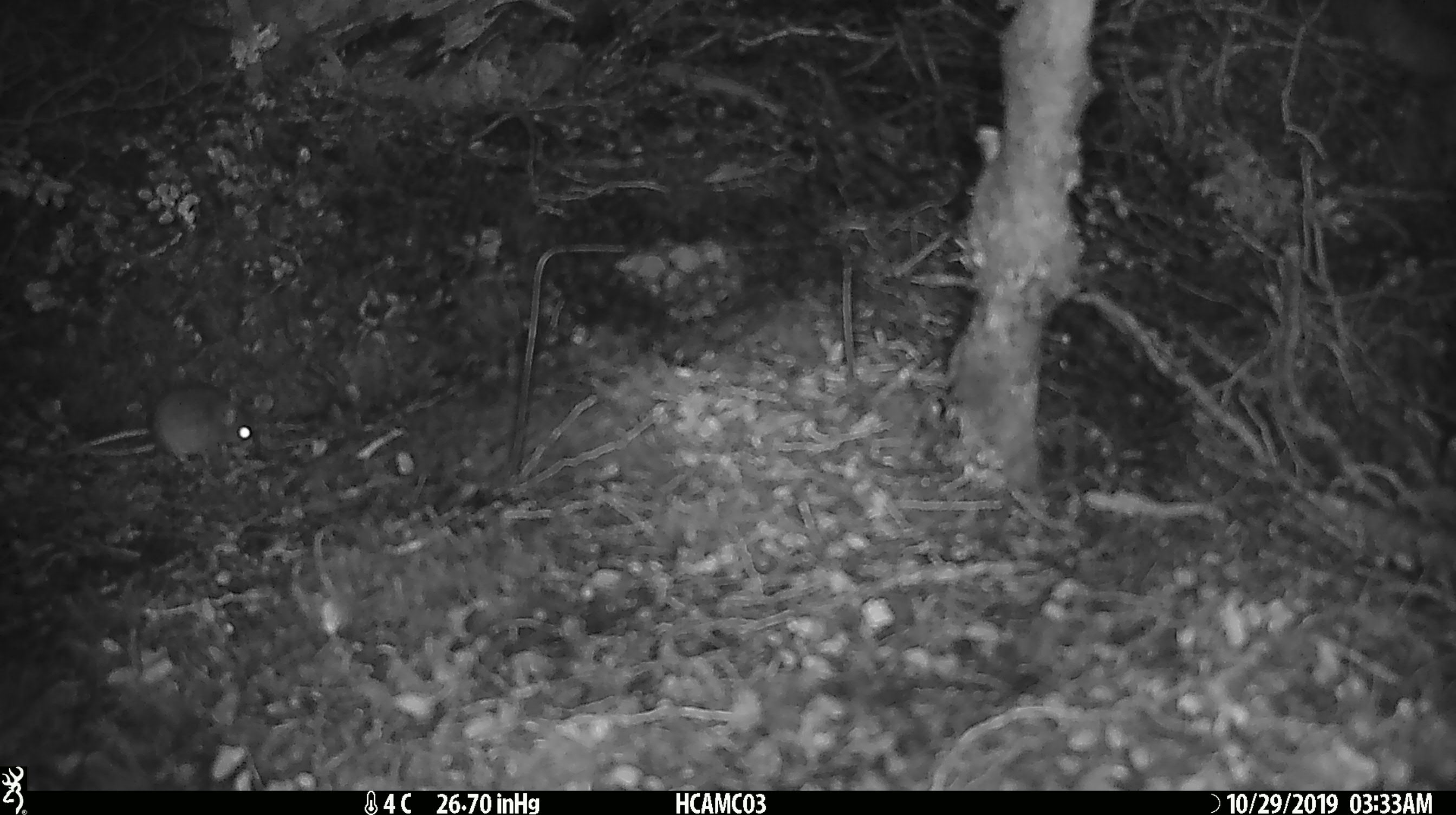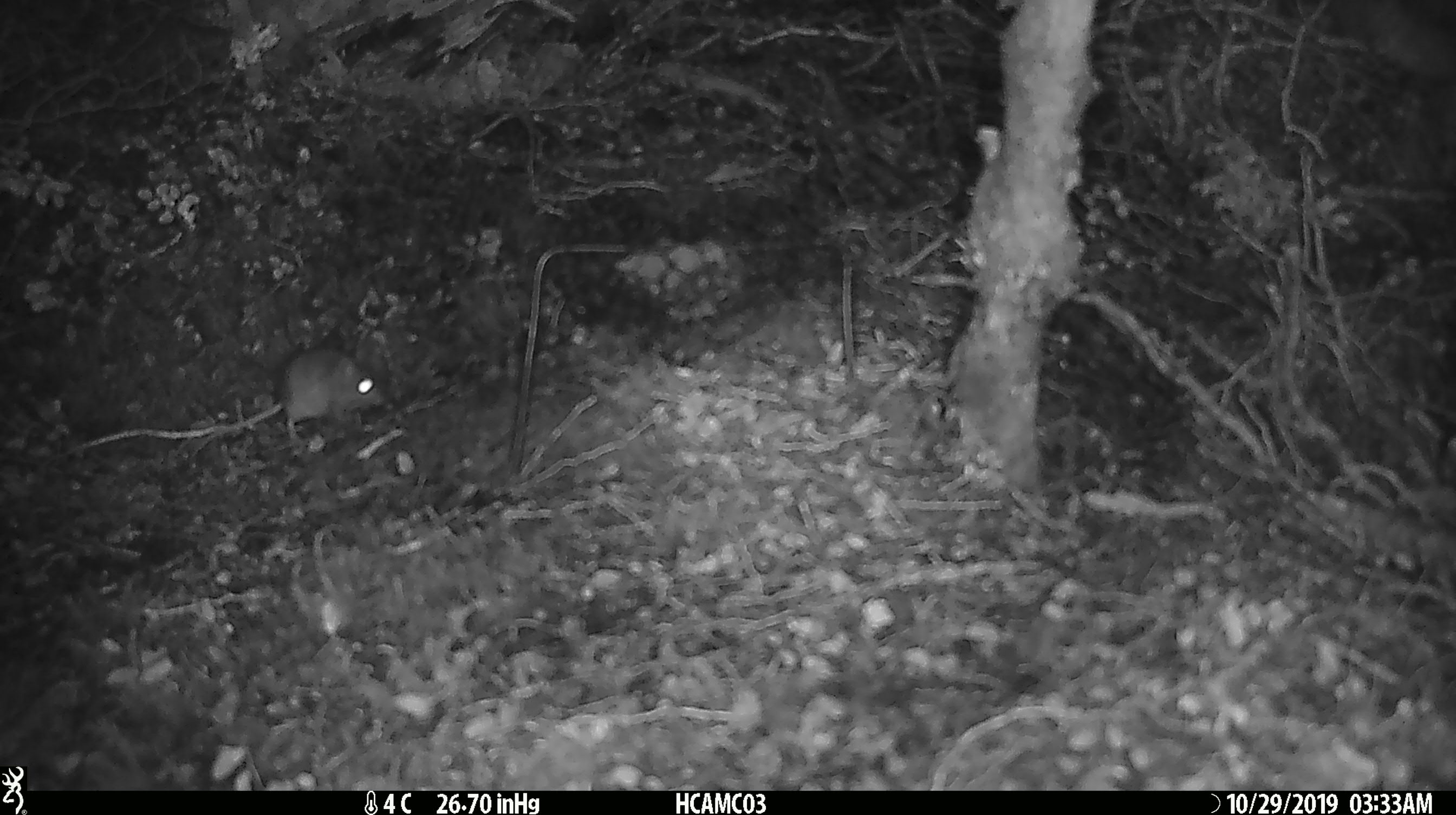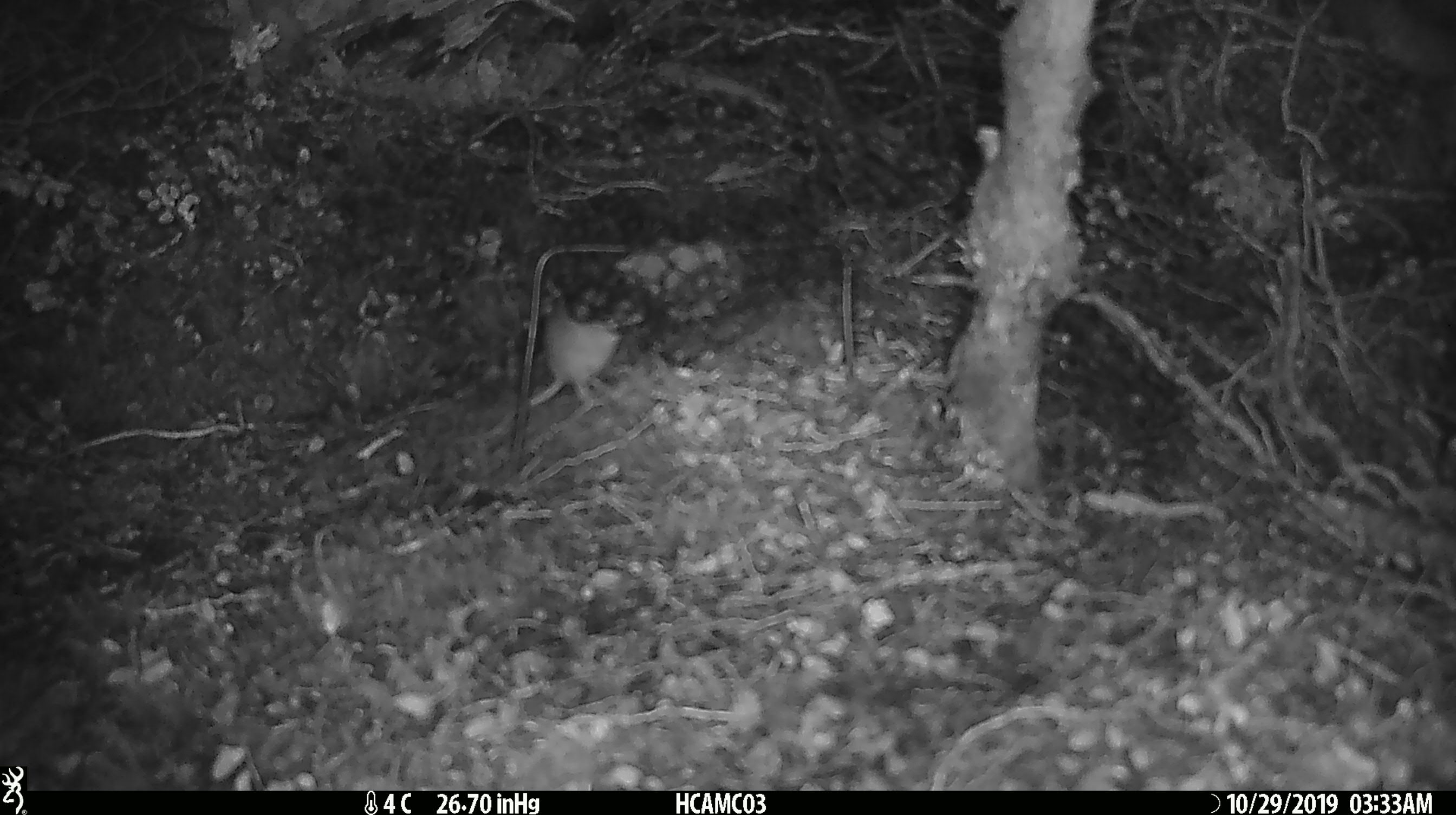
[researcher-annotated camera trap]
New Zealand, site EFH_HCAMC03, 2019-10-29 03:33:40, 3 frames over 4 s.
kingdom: Animalia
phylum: Chordata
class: Mammalia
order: Rodentia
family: Muridae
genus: Mus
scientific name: Mus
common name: mouse